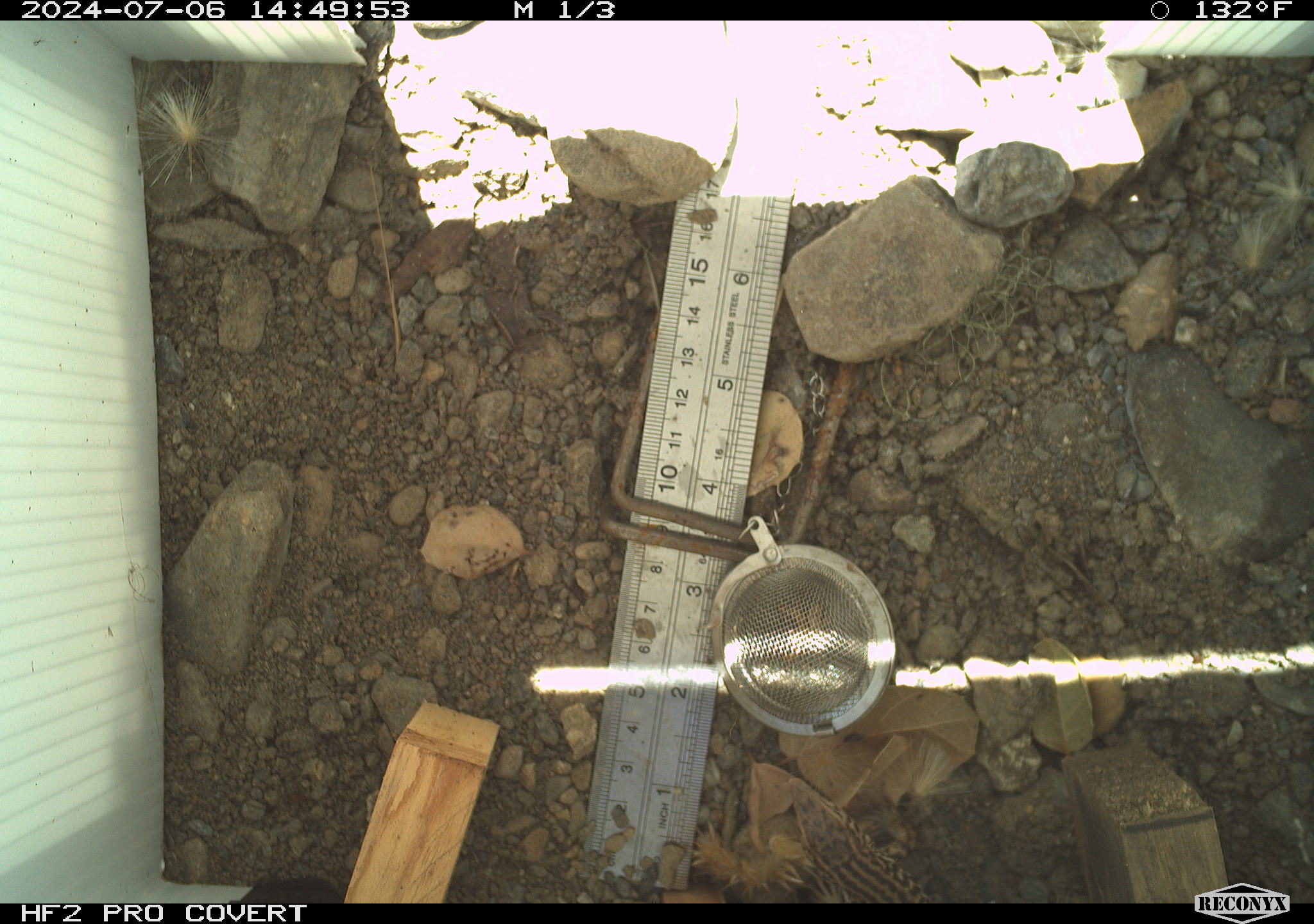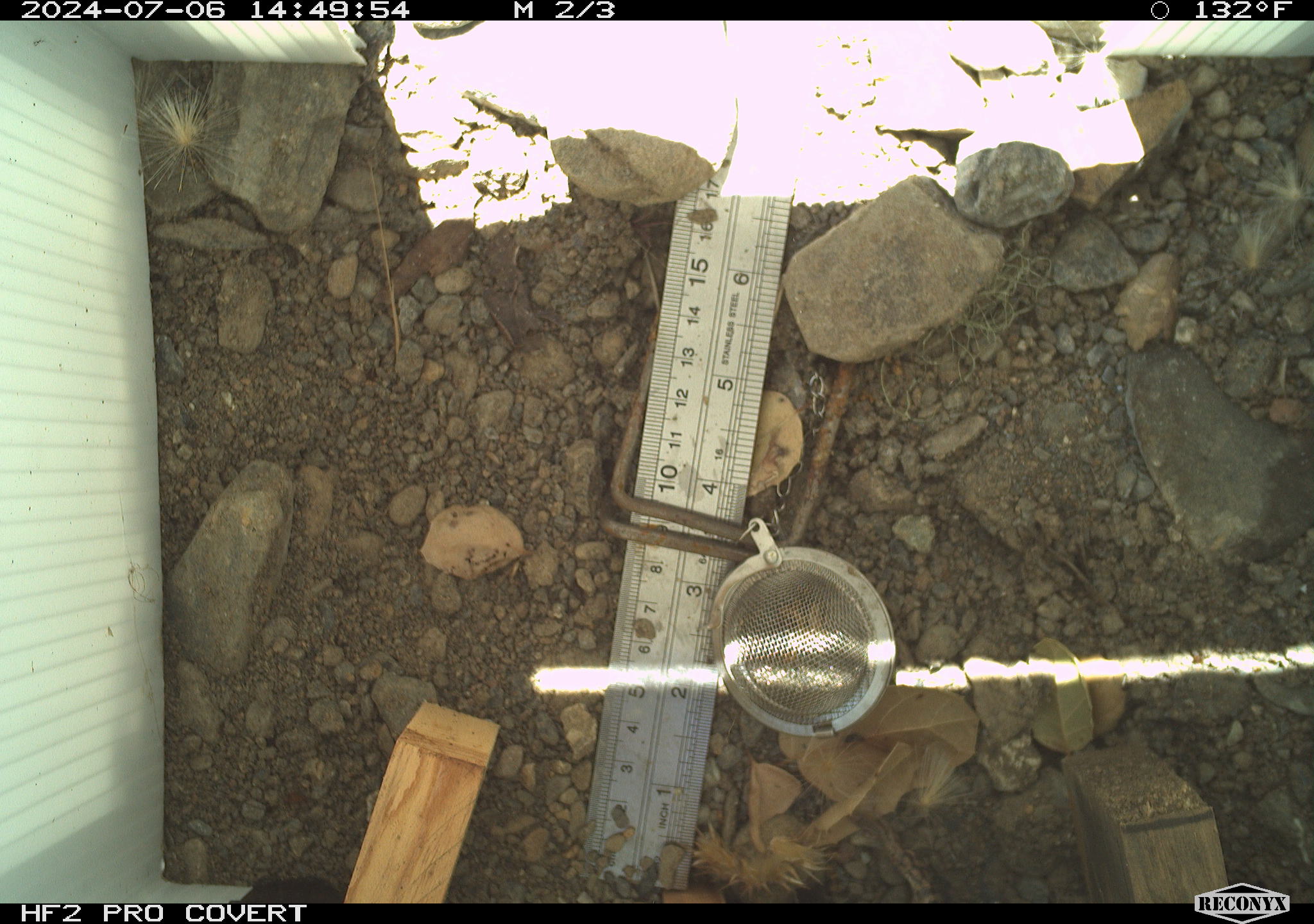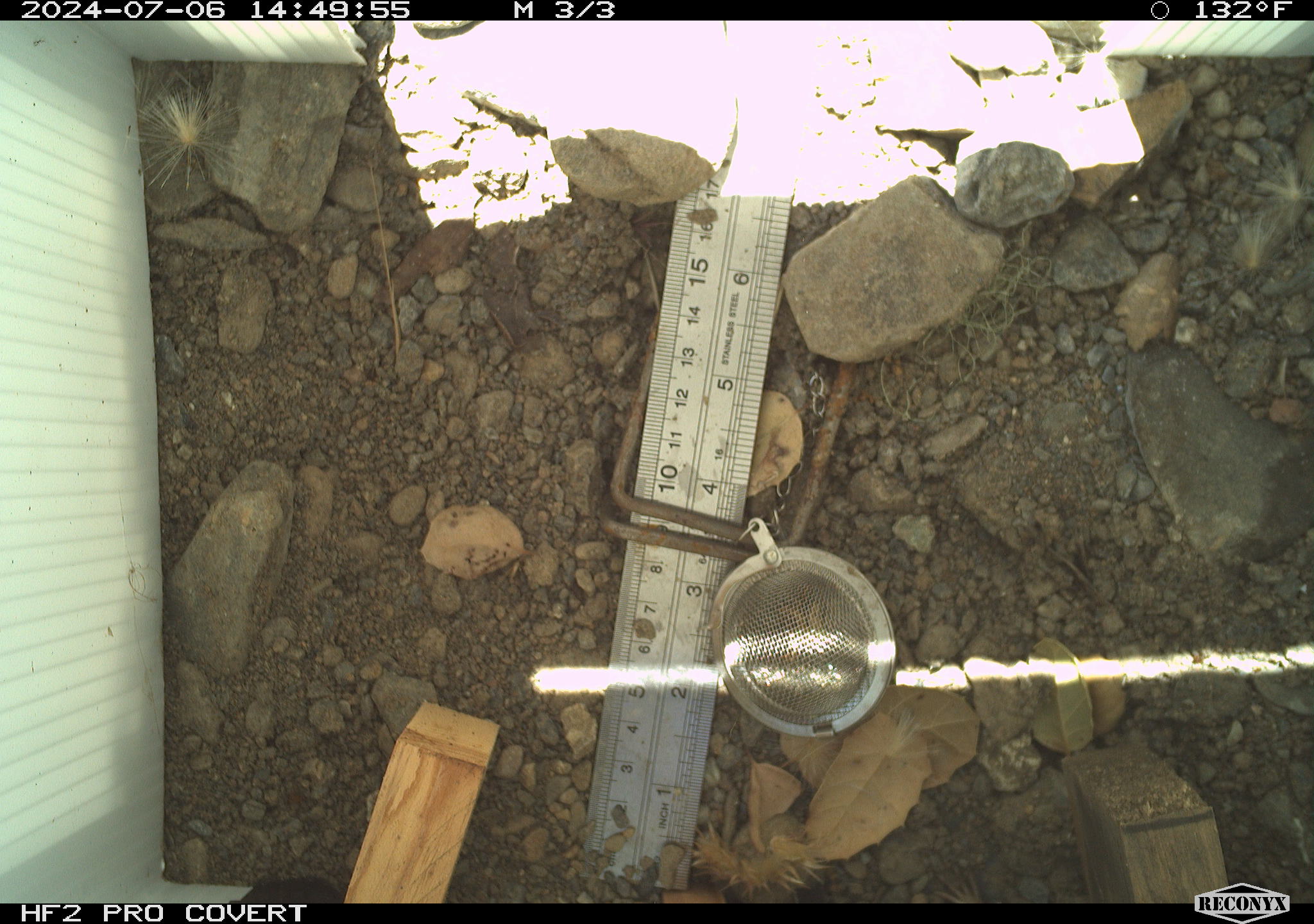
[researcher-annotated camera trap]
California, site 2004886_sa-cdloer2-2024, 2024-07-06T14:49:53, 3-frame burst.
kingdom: Animalia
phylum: Chordata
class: Reptilia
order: Squamata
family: Teiidae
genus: Aspidoscelis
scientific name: Aspidoscelis tigris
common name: western whiptail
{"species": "western whiptail (Aspidoscelis tigris)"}